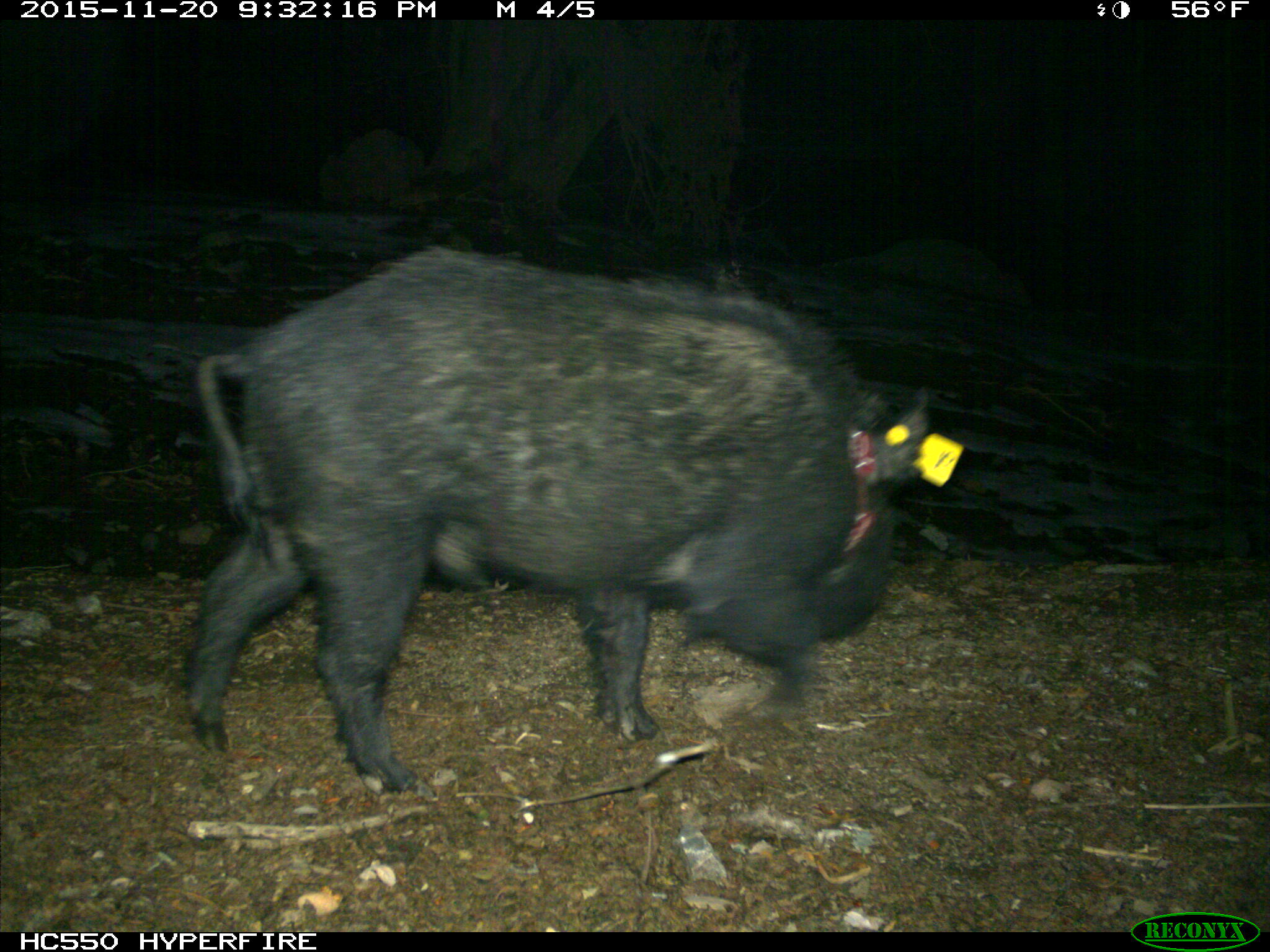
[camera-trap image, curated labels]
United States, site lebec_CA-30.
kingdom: Animalia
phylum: Chordata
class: Mammalia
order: Artiodactyla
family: Suidae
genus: Sus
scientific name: Sus scrofa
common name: wild boar